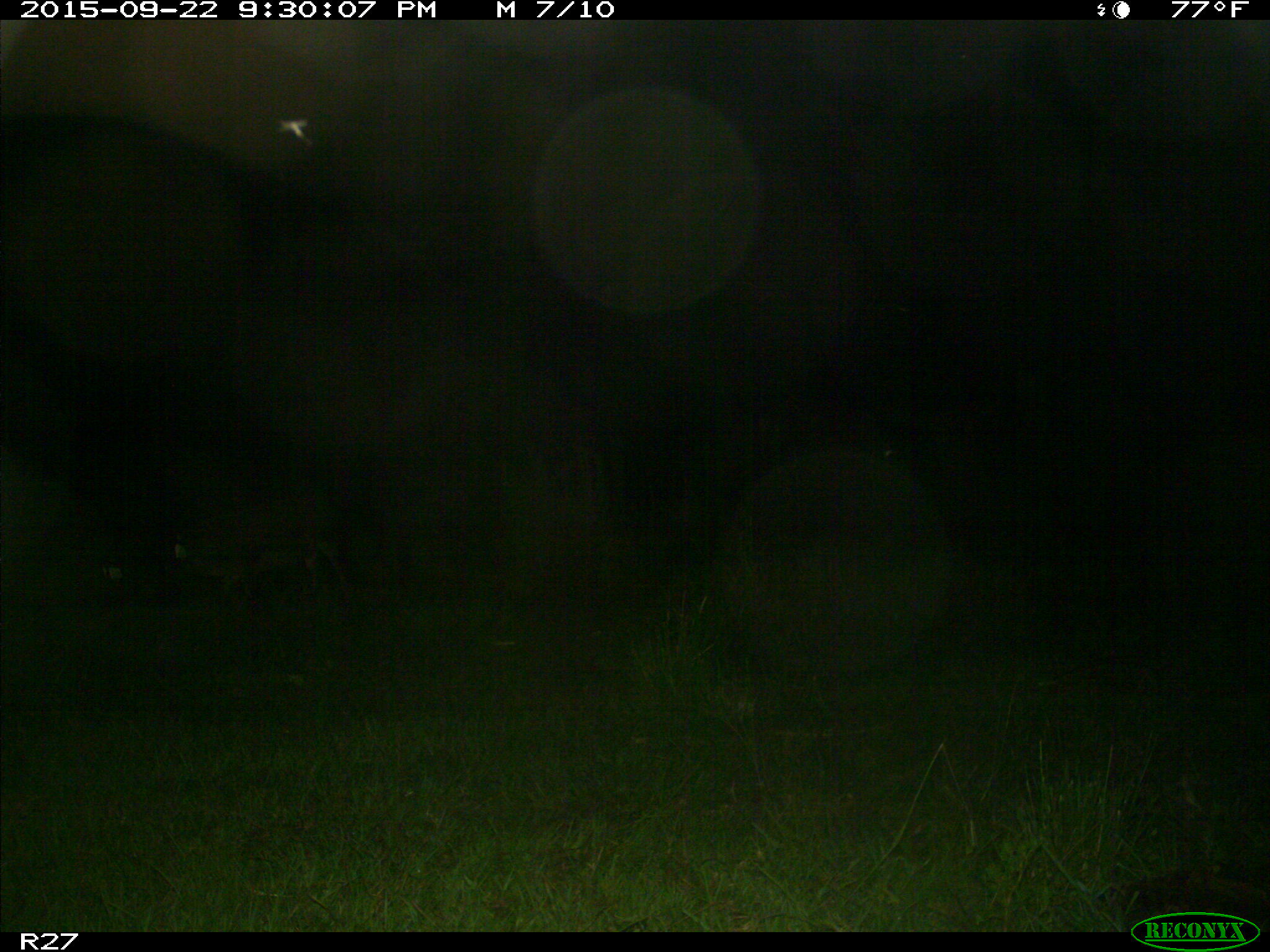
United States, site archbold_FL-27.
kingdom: Animalia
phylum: Chordata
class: Mammalia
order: Artiodactyla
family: Suidae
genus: Sus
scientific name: Sus scrofa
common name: wild boar